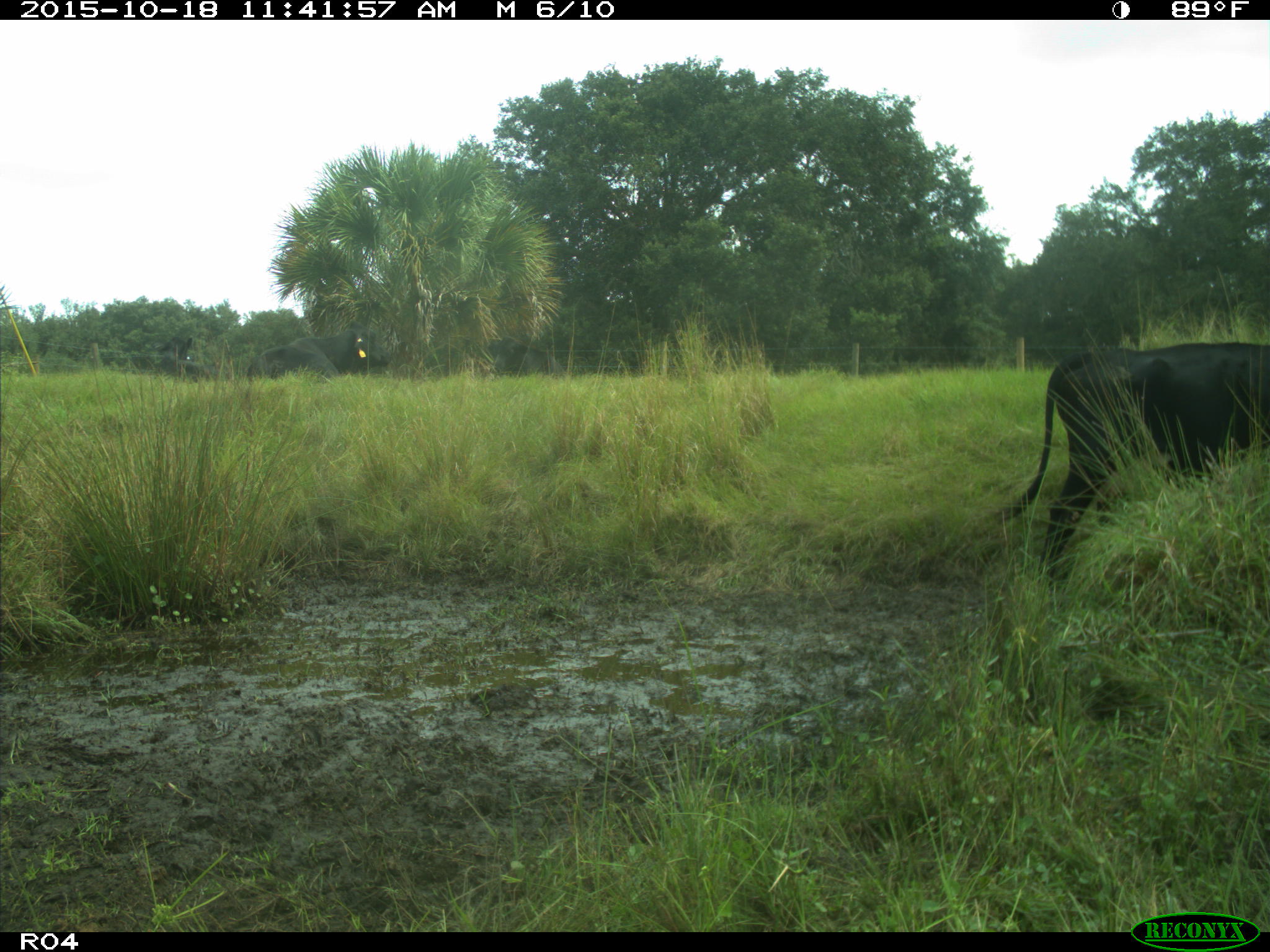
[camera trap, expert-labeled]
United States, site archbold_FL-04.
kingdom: Animalia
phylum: Chordata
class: Mammalia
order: Artiodactyla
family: Bovidae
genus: Bos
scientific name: Bos taurus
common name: domestic cow